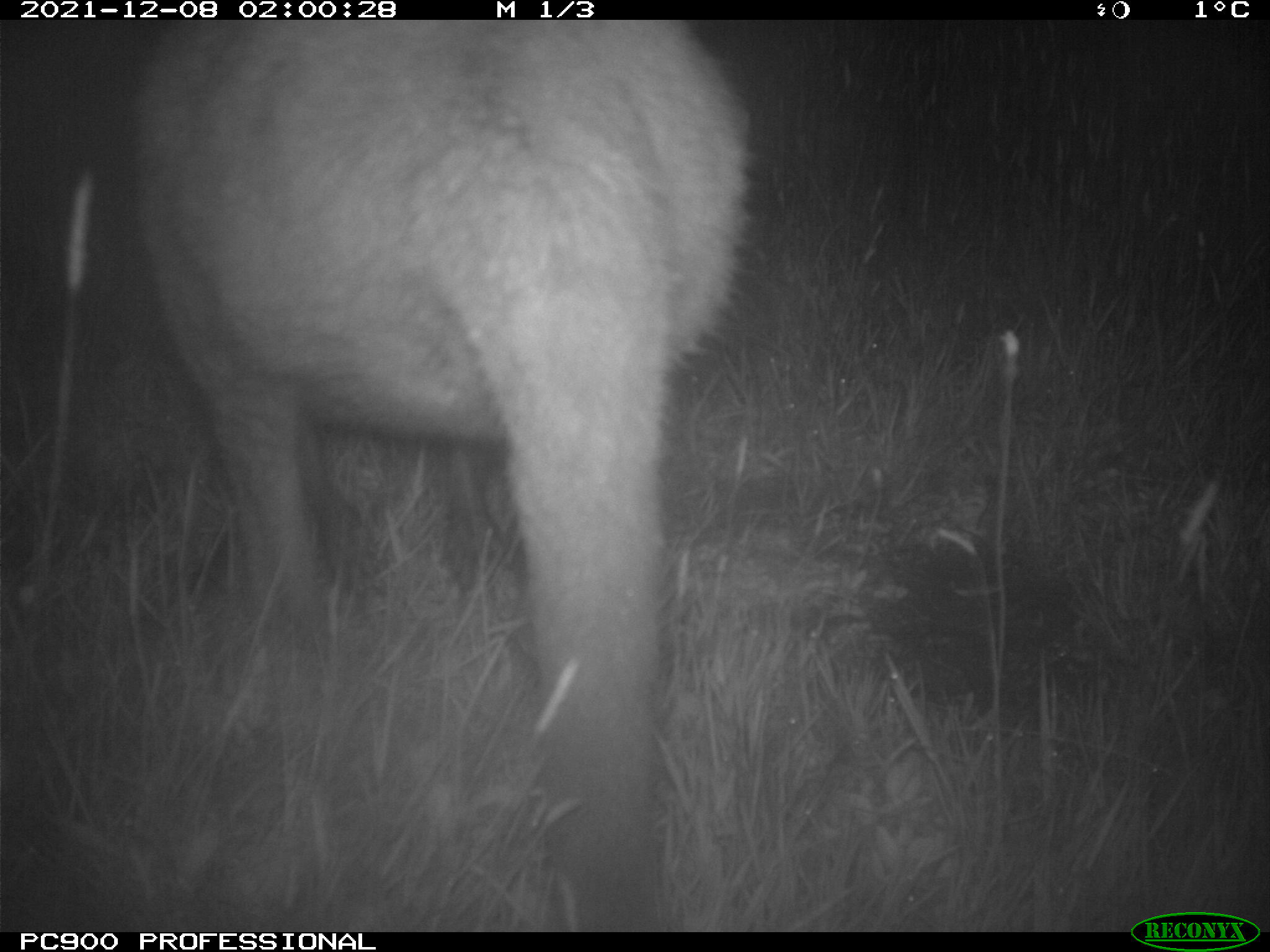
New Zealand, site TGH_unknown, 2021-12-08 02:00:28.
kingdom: Animalia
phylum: Chordata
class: Mammalia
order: Diprotodontia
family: Macropodidae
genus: Notamacropus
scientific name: Notamacropus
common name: wallaby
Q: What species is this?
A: Wallaby (Notamacropus).